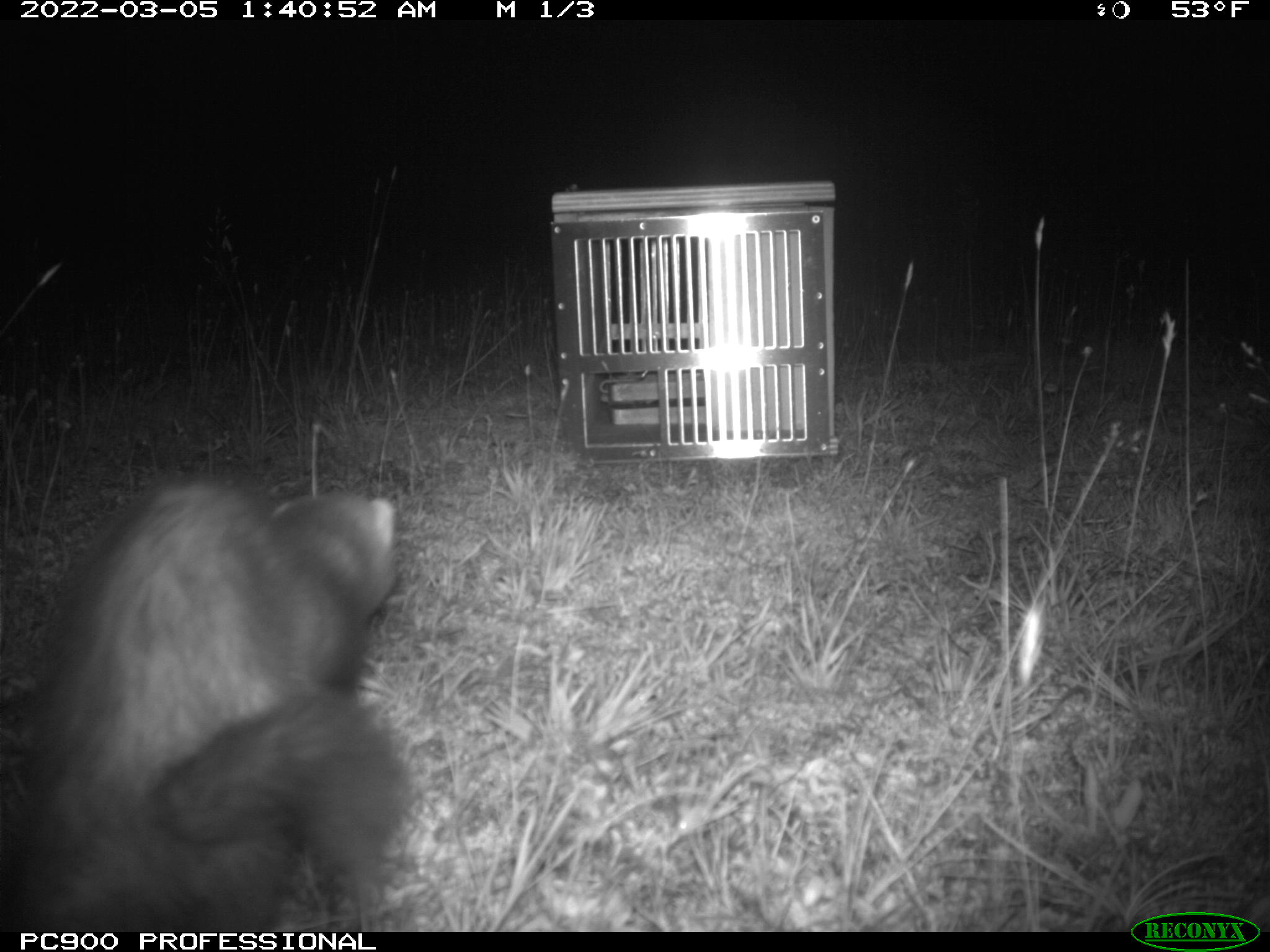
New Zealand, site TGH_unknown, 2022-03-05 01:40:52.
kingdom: Animalia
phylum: Chordata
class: Mammalia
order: Carnivora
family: Mustelidae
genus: Mustela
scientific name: Mustela furo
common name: ferret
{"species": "ferret (Mustela furo)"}